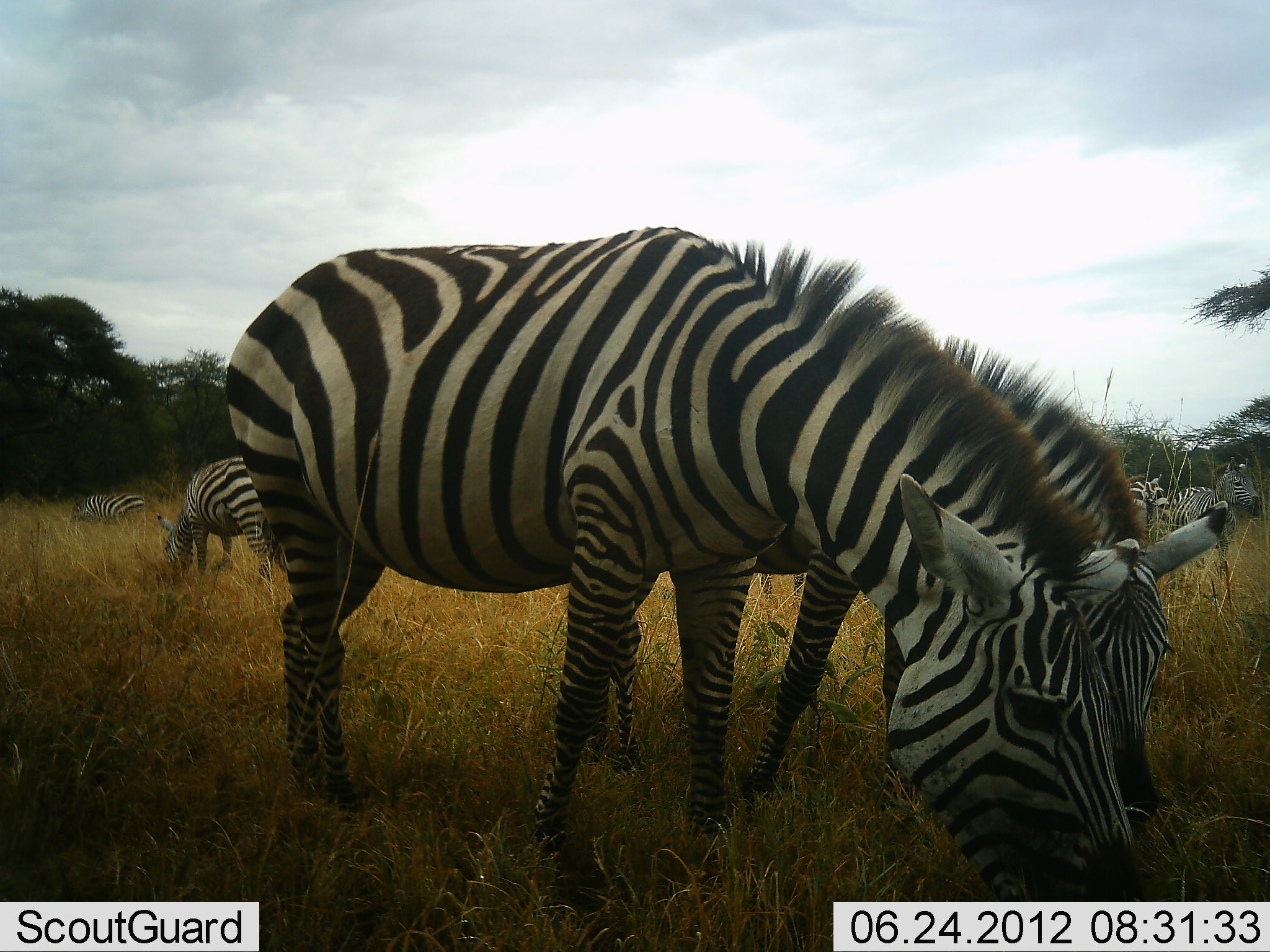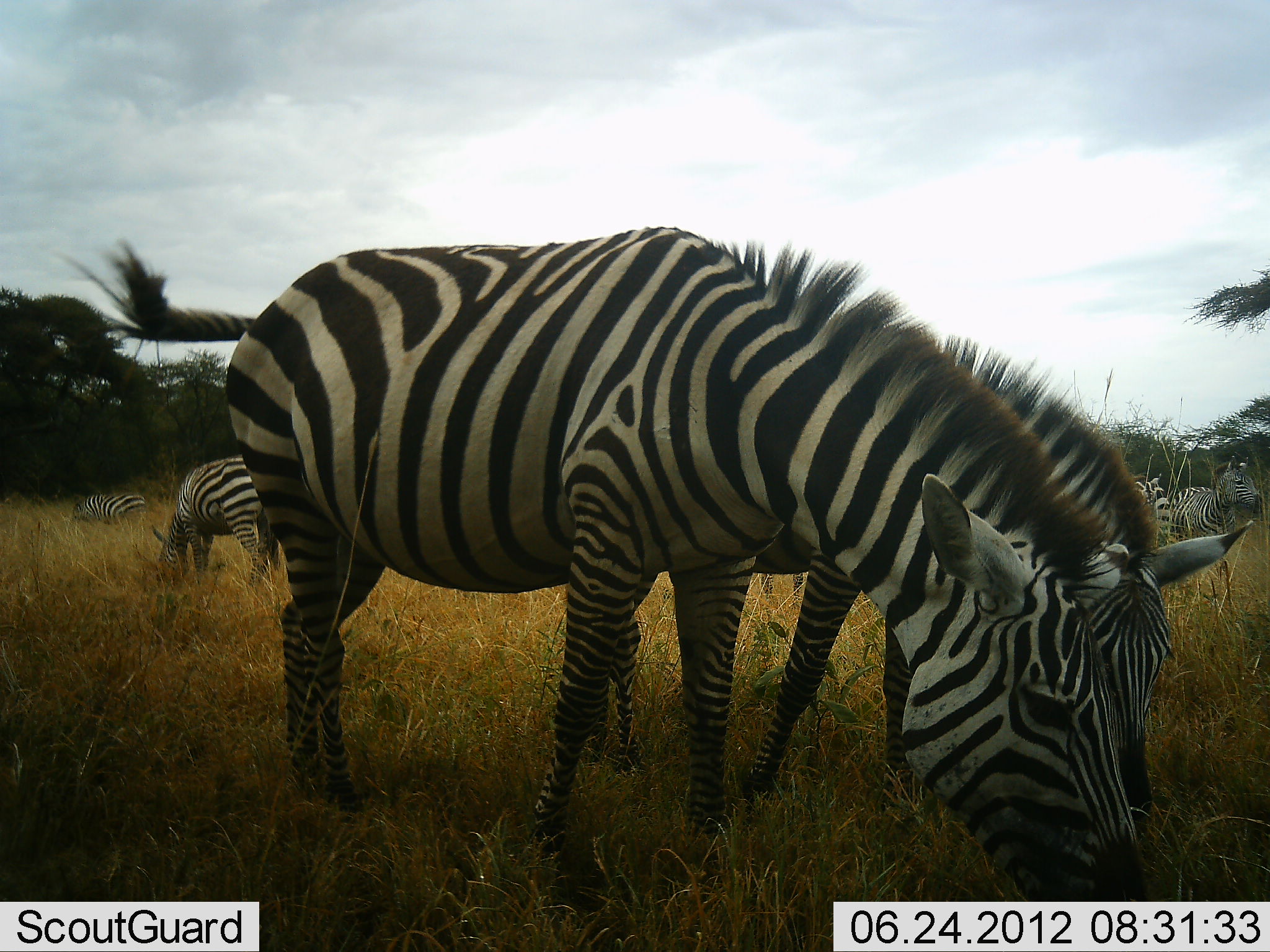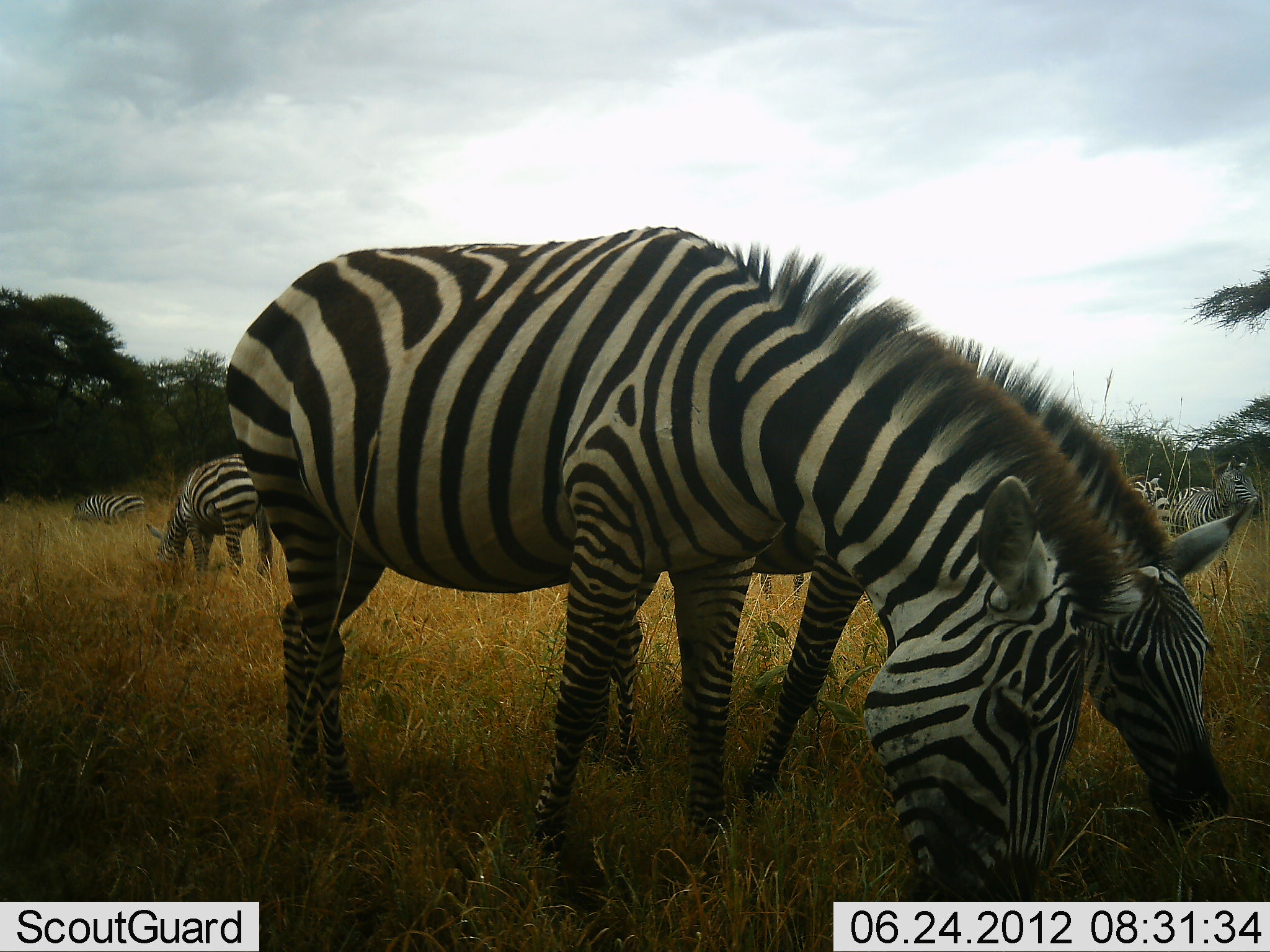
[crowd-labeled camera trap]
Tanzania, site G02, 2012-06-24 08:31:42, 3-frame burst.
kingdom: Animalia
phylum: Chordata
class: Mammalia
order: Perissodactyla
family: Equidae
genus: Equus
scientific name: Equus quagga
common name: plains zebra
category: zebra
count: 6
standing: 40%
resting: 0%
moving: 0%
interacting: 0%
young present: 0%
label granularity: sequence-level